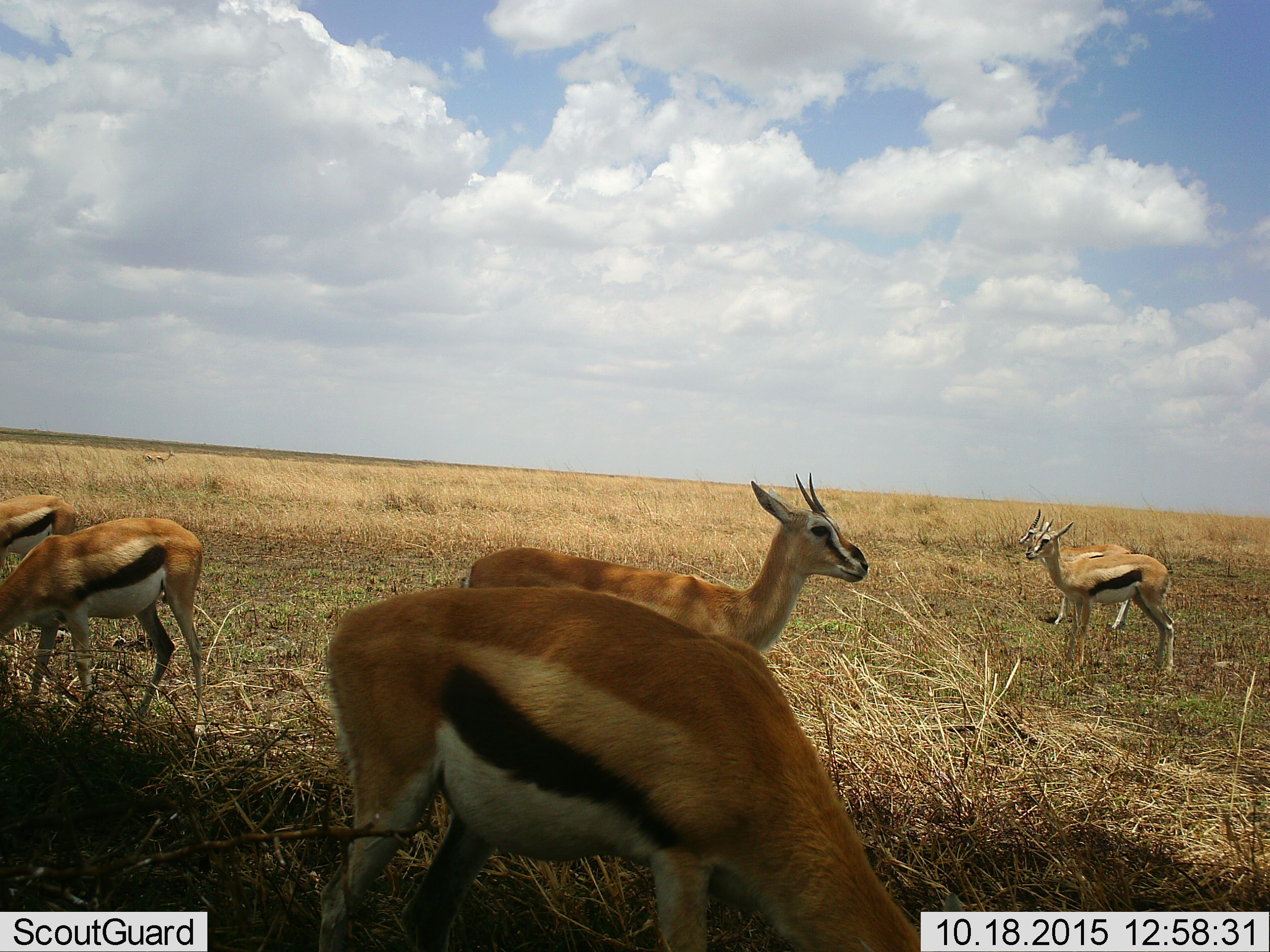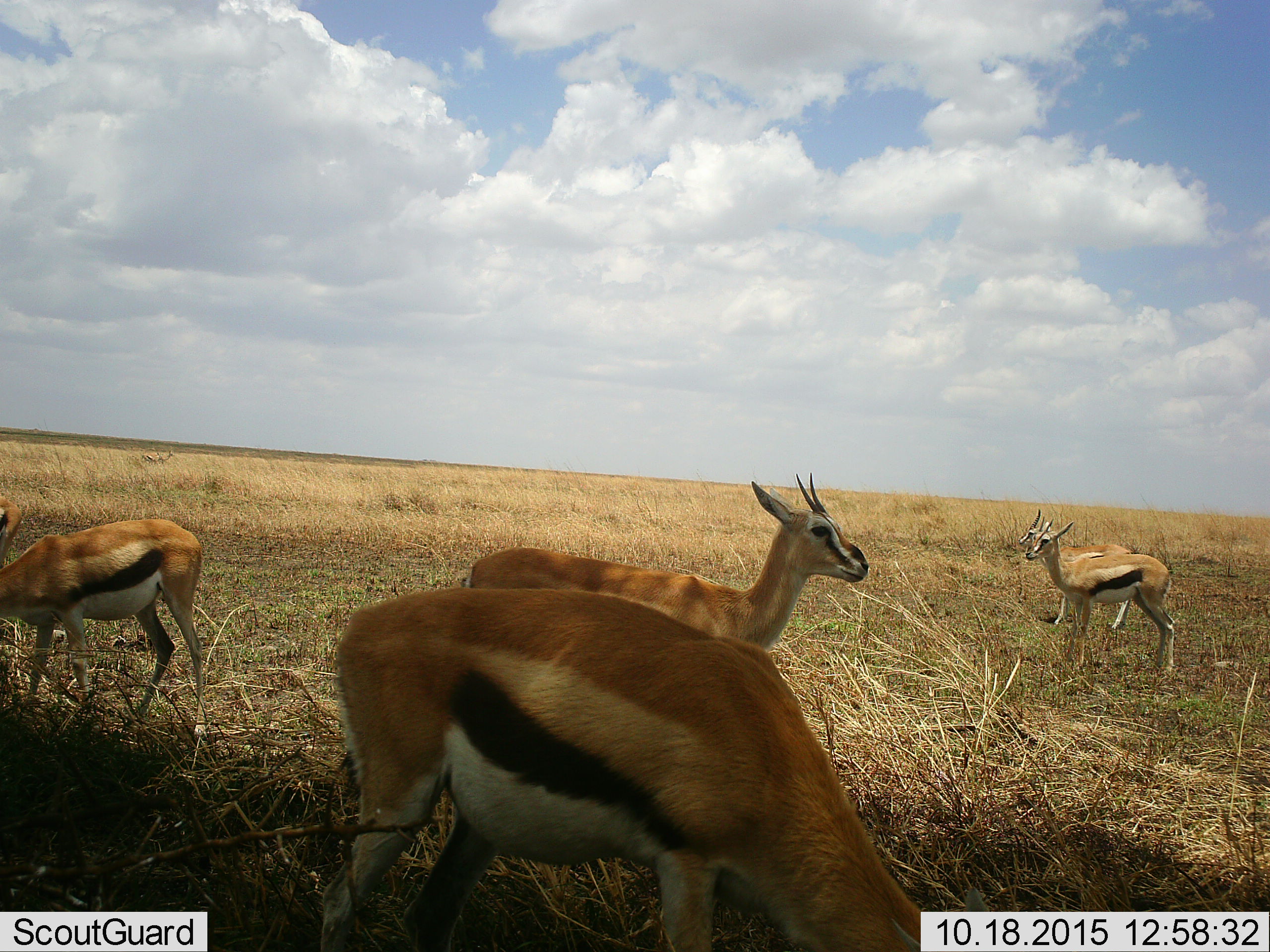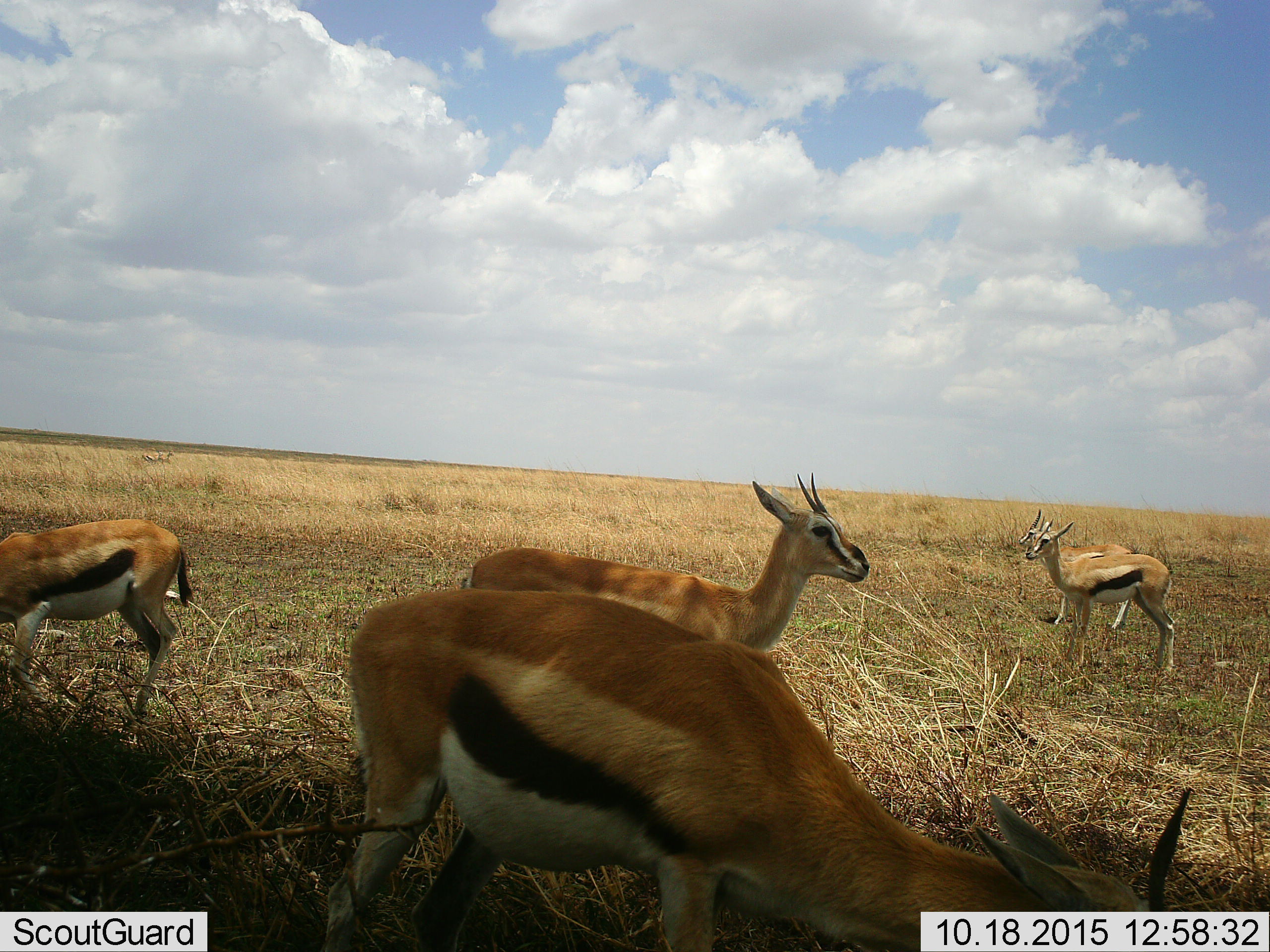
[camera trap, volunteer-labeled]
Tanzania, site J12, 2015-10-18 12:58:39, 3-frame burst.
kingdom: Animalia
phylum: Chordata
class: Mammalia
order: Artiodactyla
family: Bovidae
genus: Eudorcas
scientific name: Eudorcas thomsonii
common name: thomson's gazelle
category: gazellethomsons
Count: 6.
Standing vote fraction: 90%.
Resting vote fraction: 0%.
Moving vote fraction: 20%.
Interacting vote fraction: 0%.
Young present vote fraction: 0%.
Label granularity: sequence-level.